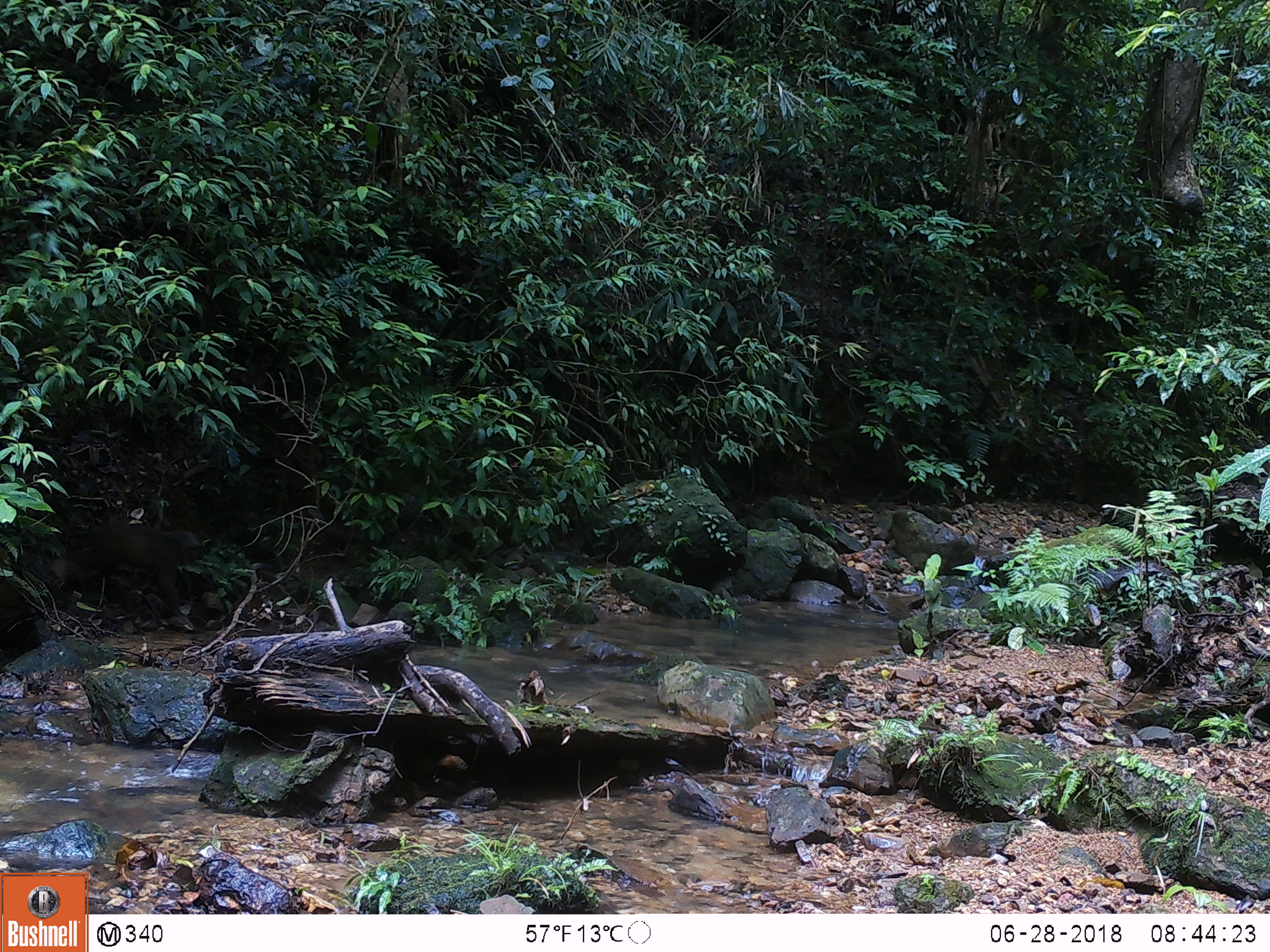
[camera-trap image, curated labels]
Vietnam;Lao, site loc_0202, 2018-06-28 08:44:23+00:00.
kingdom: Animalia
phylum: Chordata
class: Mammalia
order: Primates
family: Cercopithecidae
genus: Macaca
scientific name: Macaca arctoides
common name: stump-tailed macaque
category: stump tailed macaque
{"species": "stump tailed macaque (stump-tailed macaque) (Macaca arctoides)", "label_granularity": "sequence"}